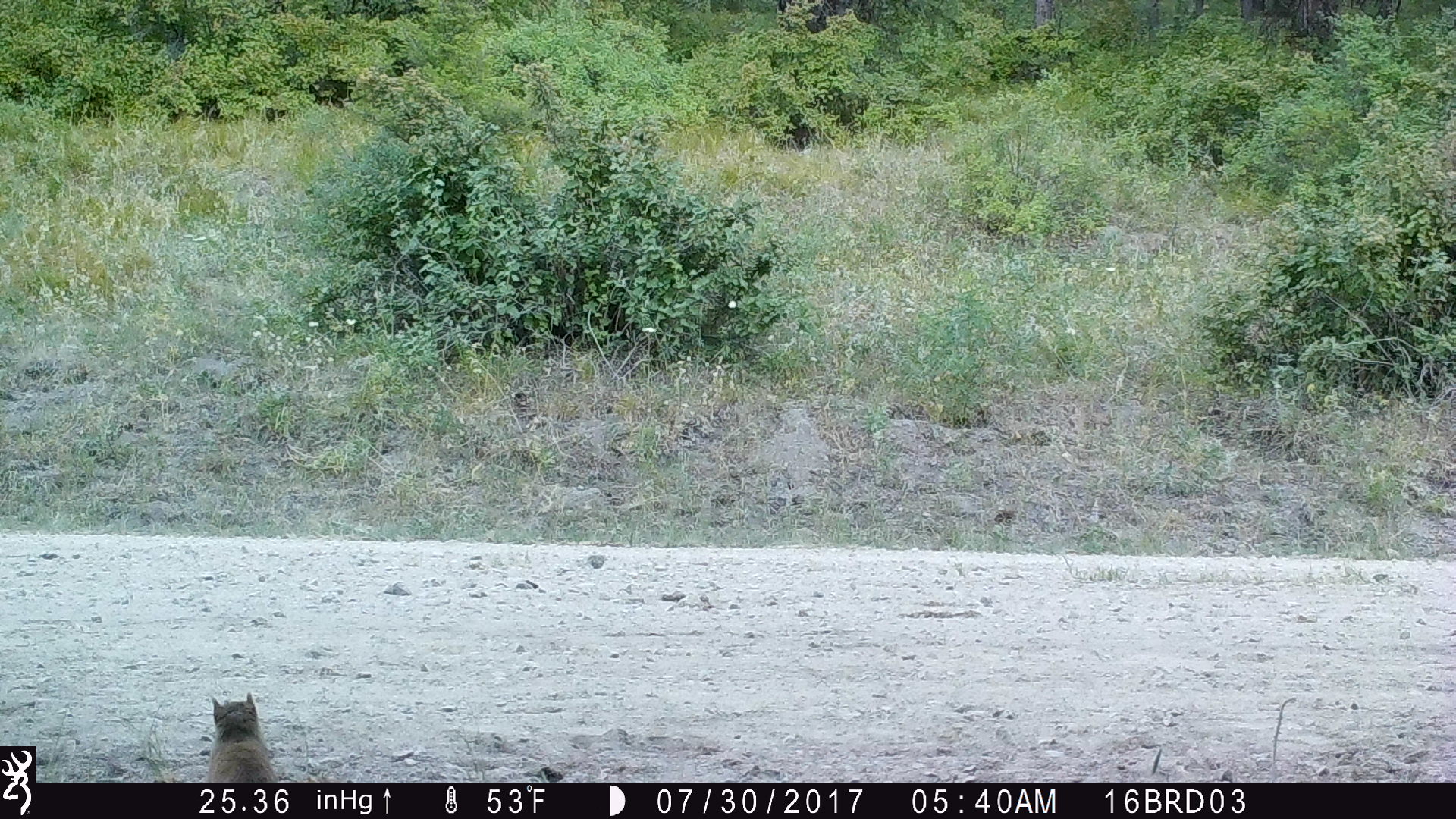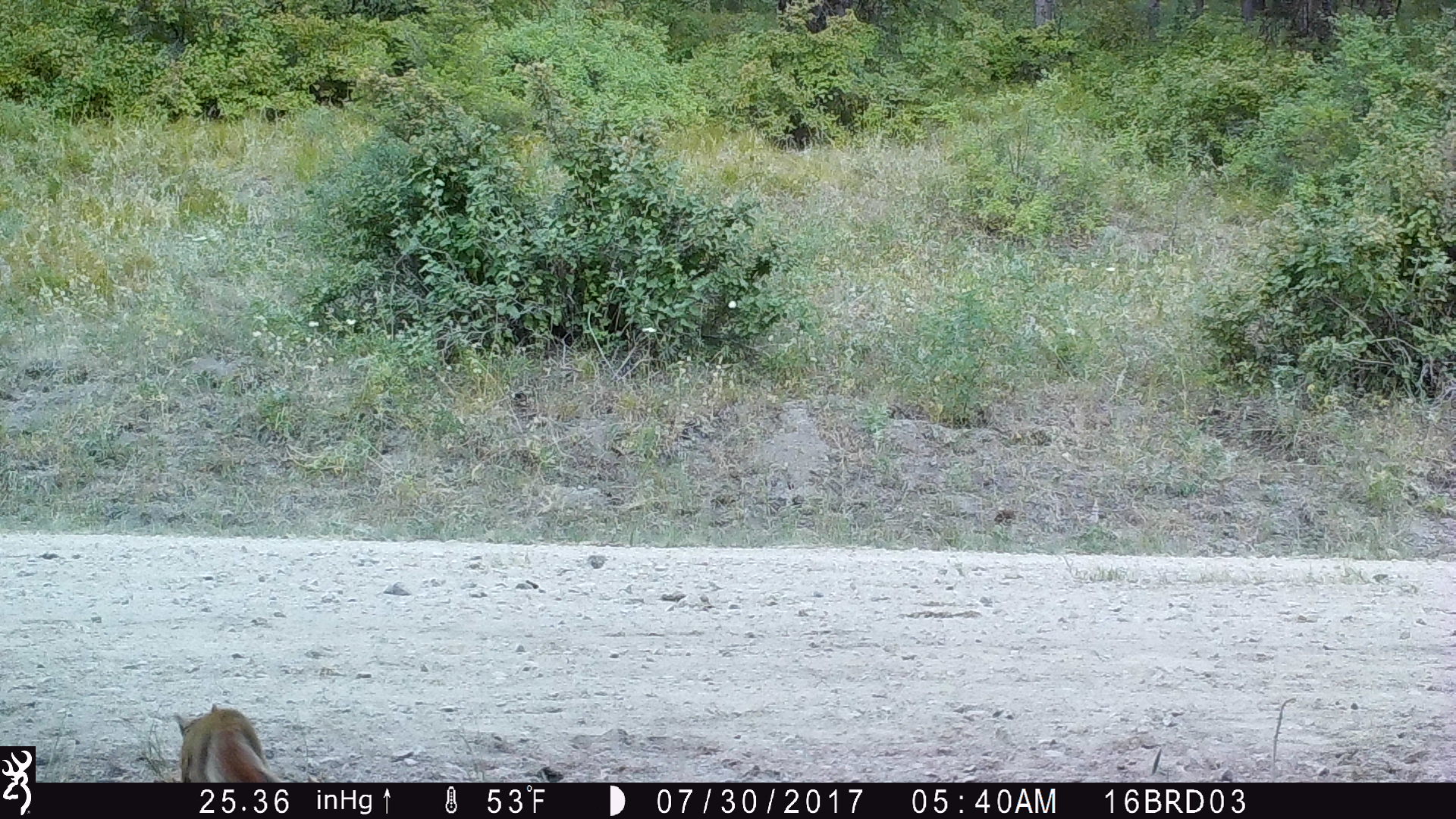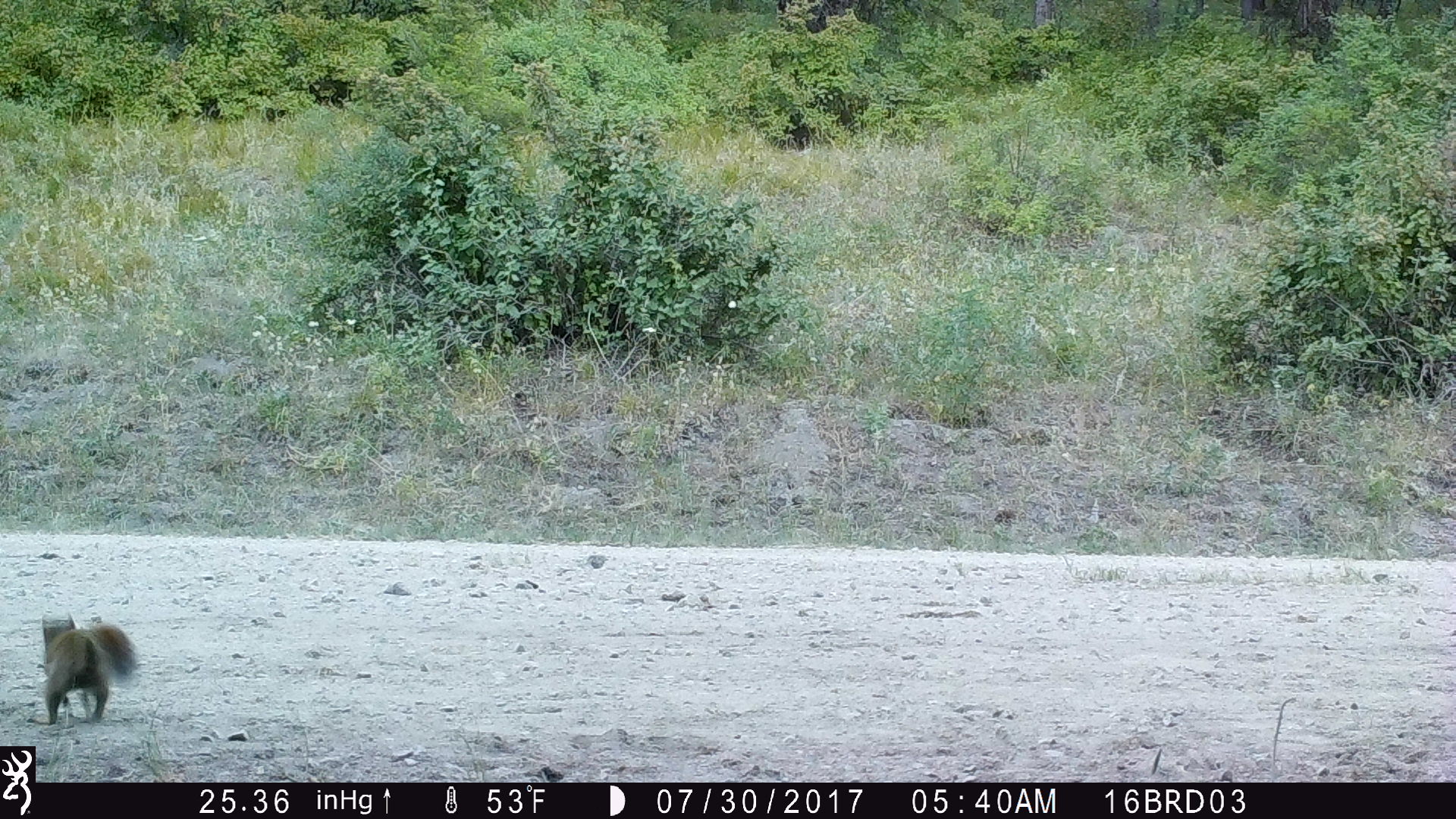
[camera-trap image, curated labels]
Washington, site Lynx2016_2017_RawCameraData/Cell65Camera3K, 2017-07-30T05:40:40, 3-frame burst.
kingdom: Animalia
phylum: Chordata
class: Mammalia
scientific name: Mammalia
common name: small mammal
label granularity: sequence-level